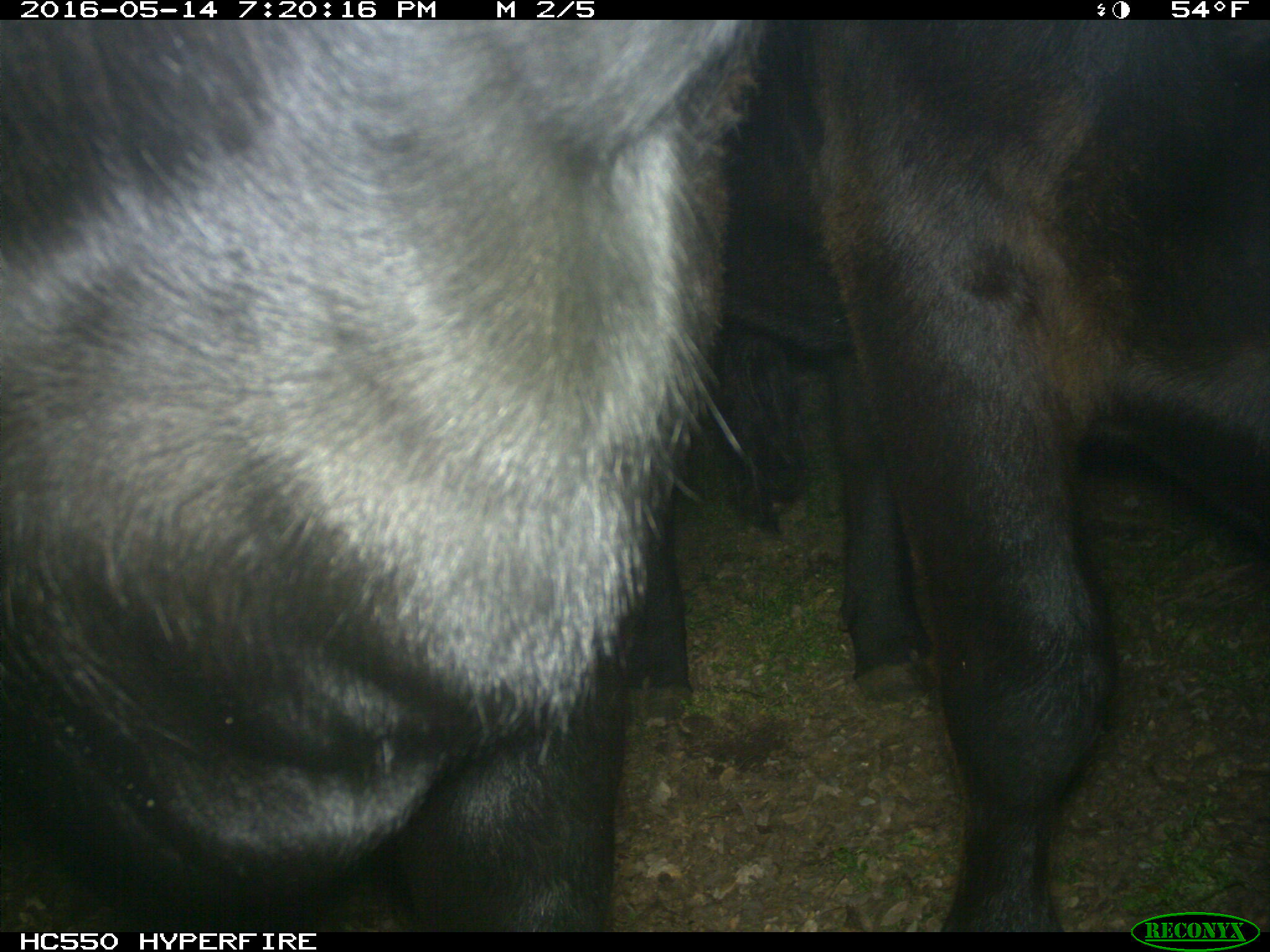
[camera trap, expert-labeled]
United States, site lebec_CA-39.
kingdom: Animalia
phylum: Chordata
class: Mammalia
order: Artiodactyla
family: Bovidae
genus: Bos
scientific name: Bos taurus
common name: domestic cow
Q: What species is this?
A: Bos taurus (domestic cow).